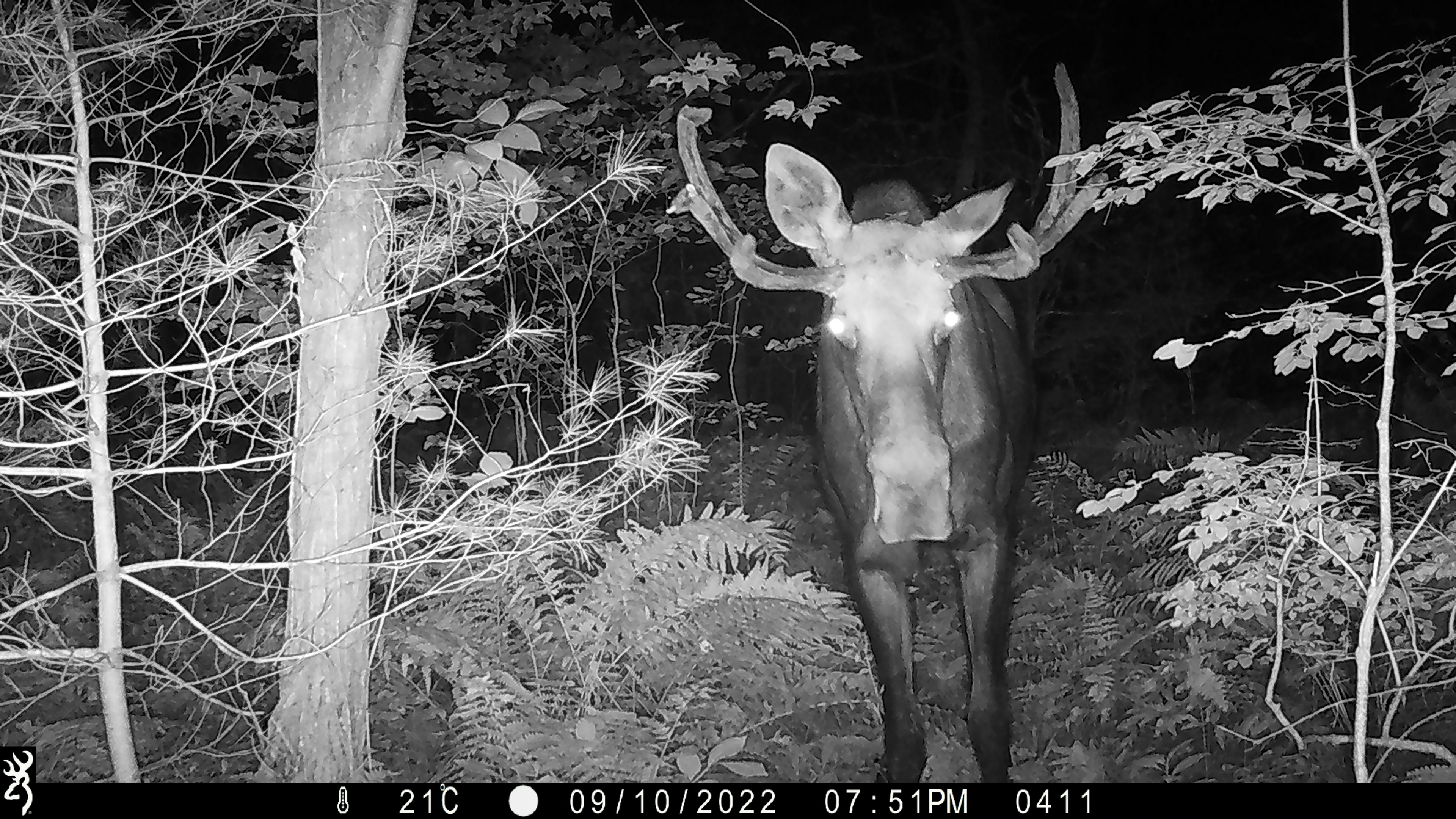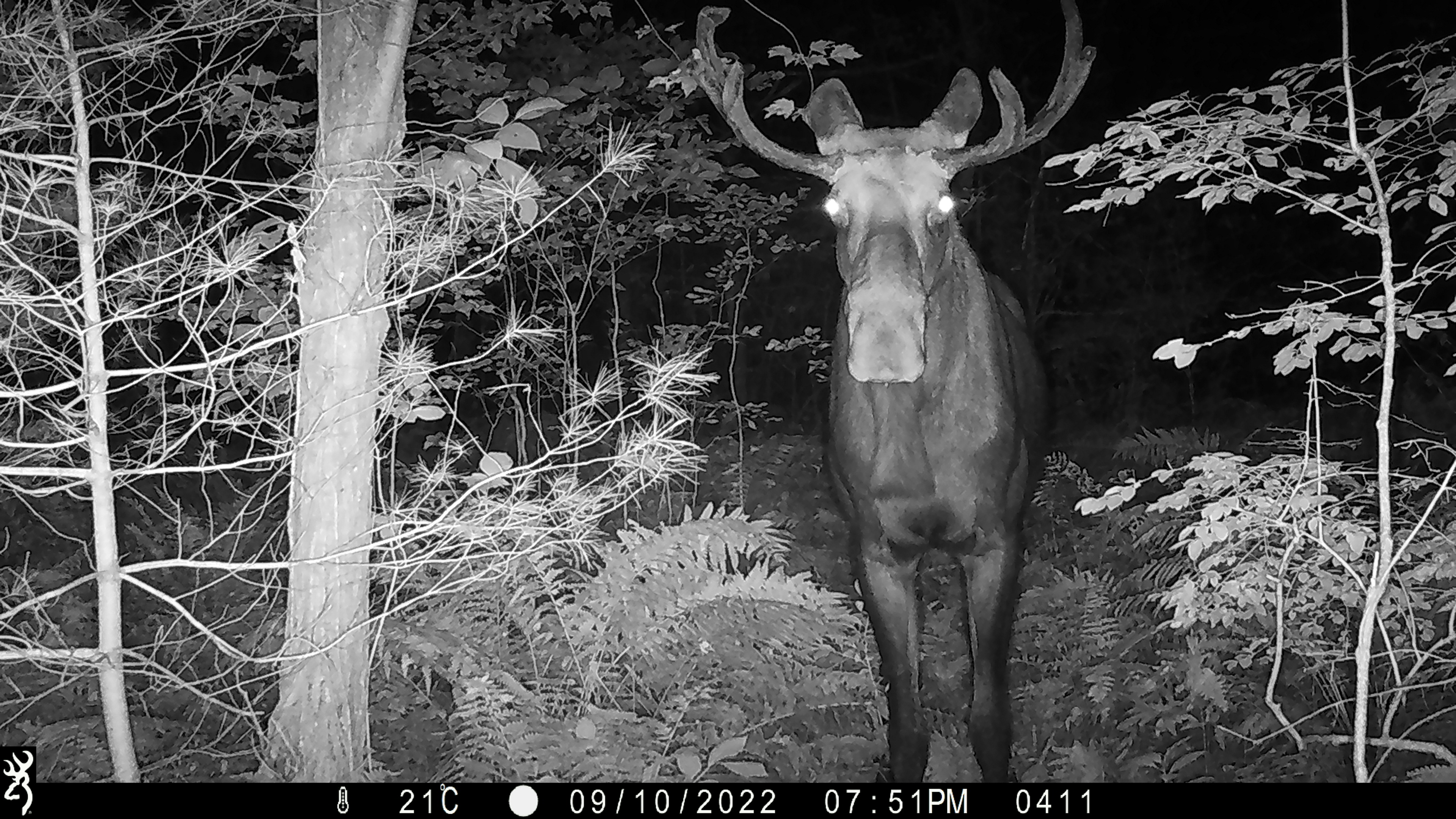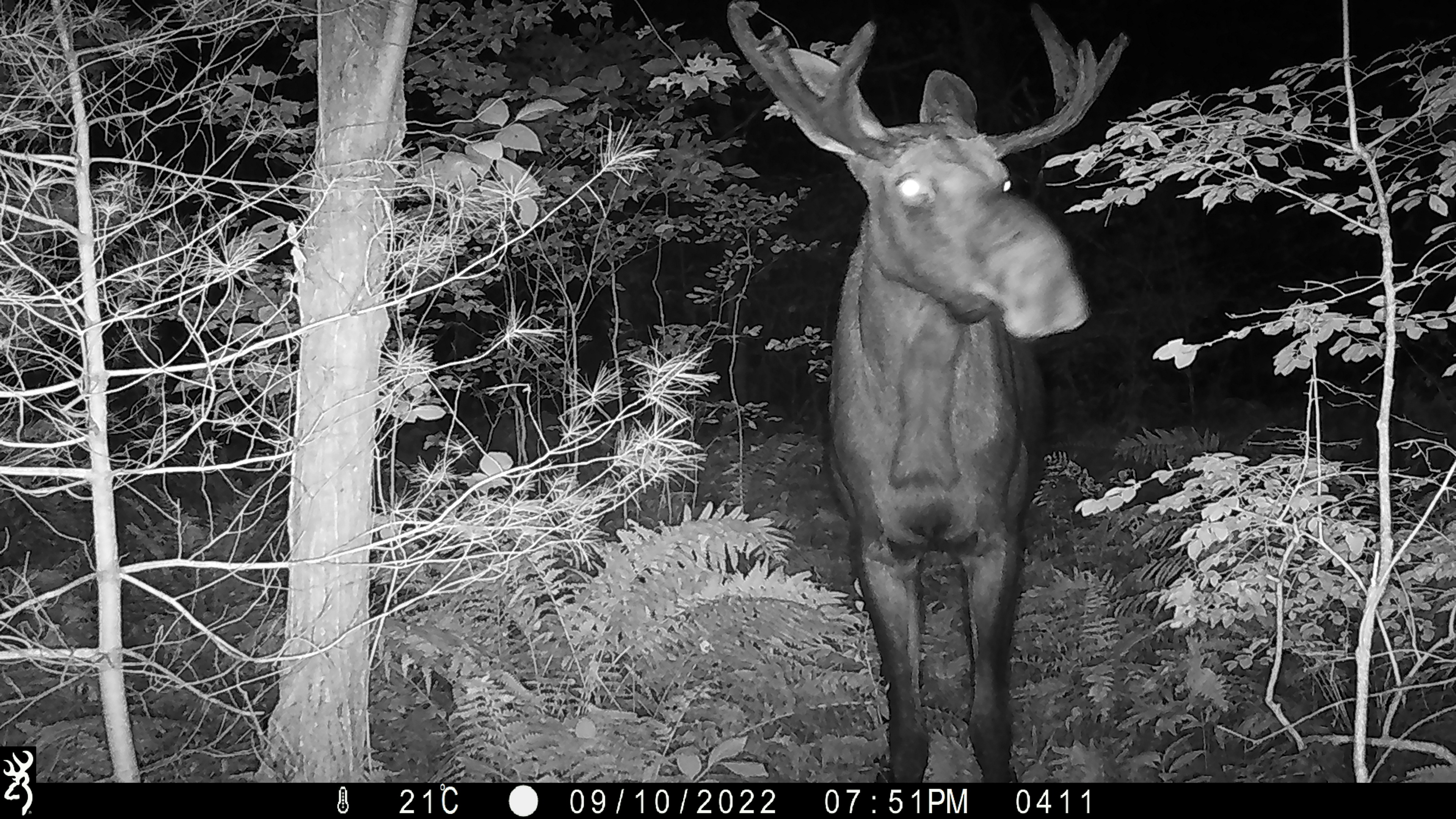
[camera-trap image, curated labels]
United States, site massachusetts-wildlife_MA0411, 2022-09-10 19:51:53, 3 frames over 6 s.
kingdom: Animalia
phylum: Chordata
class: Mammalia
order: Artiodactyla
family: Cervidae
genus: Alces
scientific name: Alces alces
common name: moose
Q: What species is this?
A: Moose (Alces alces).